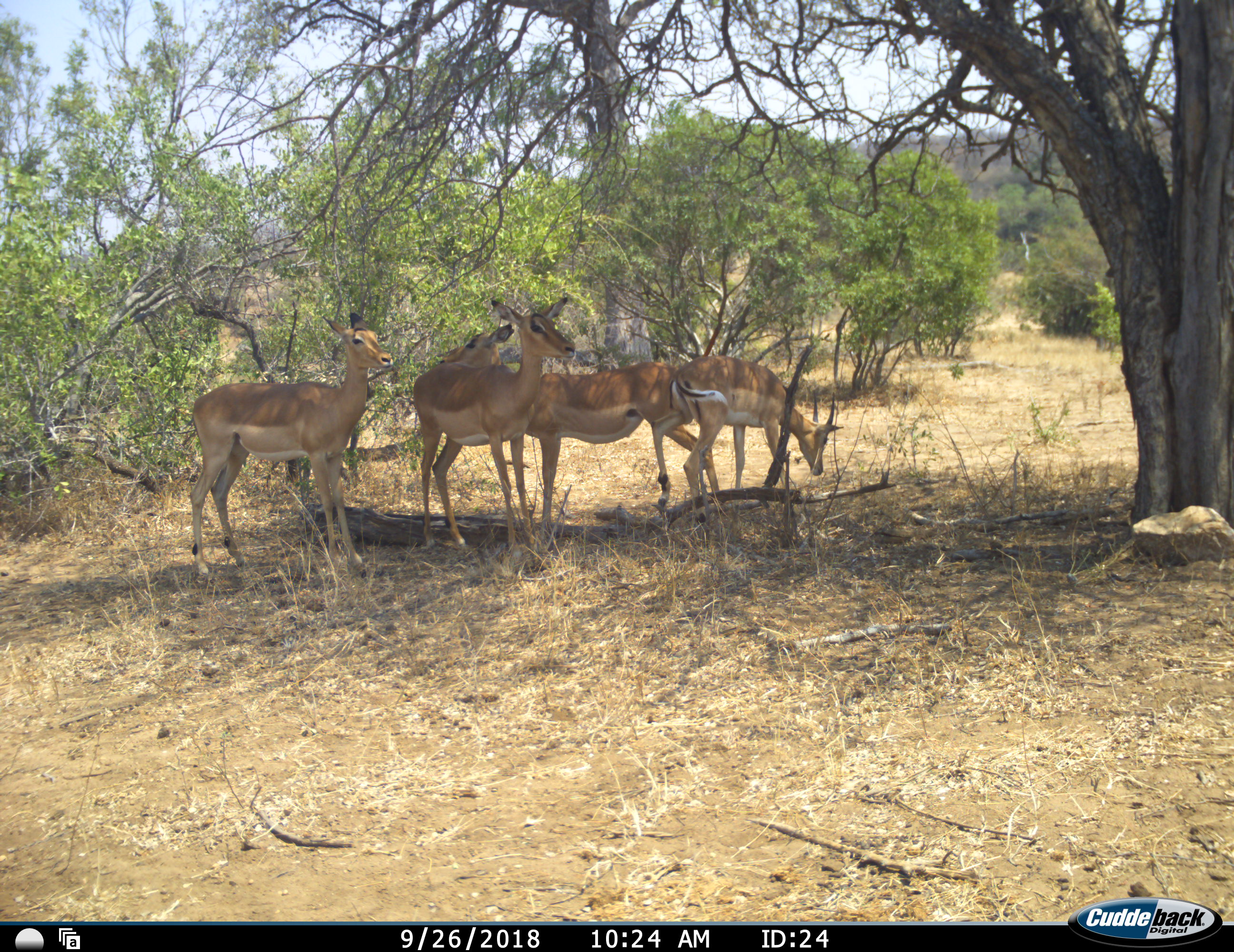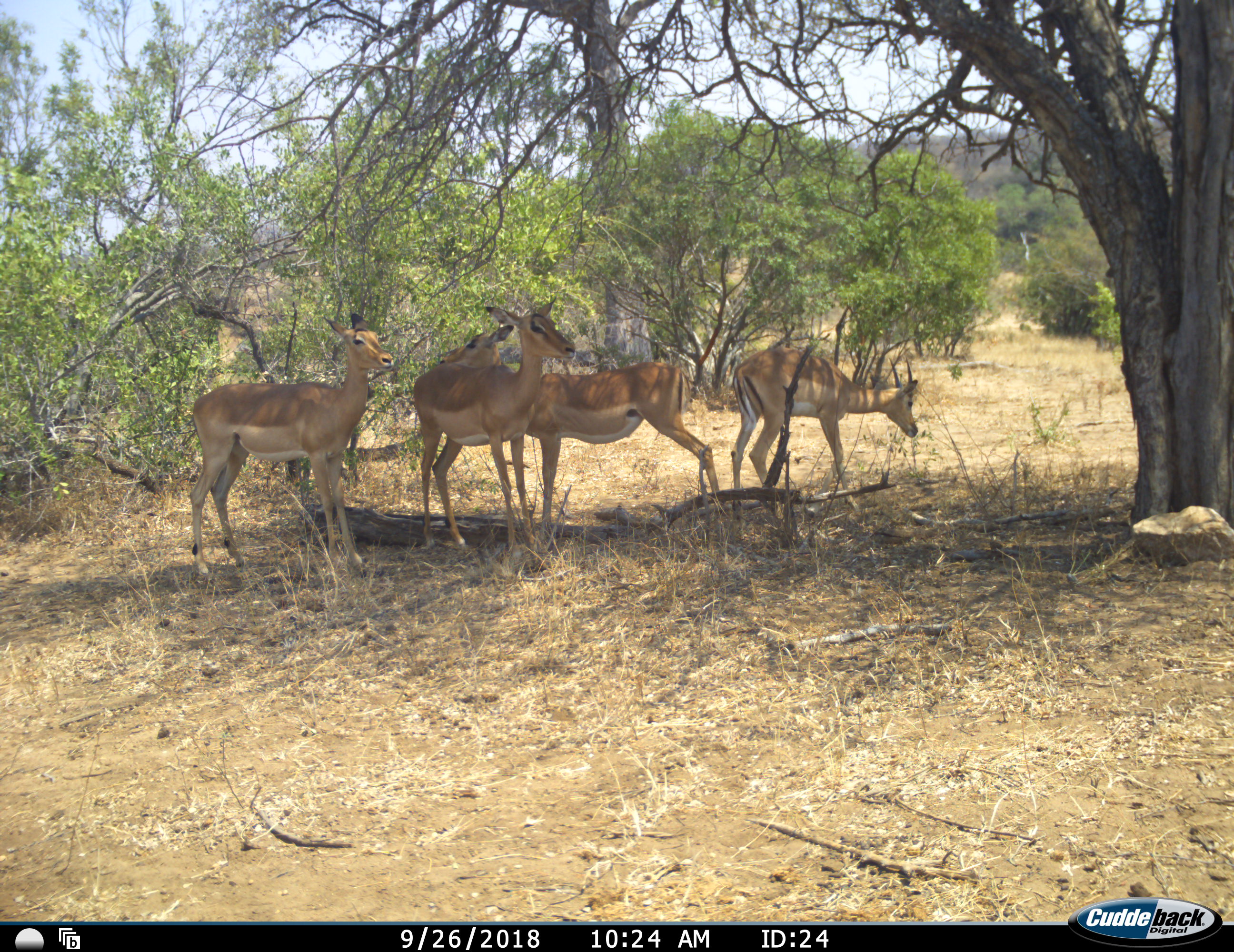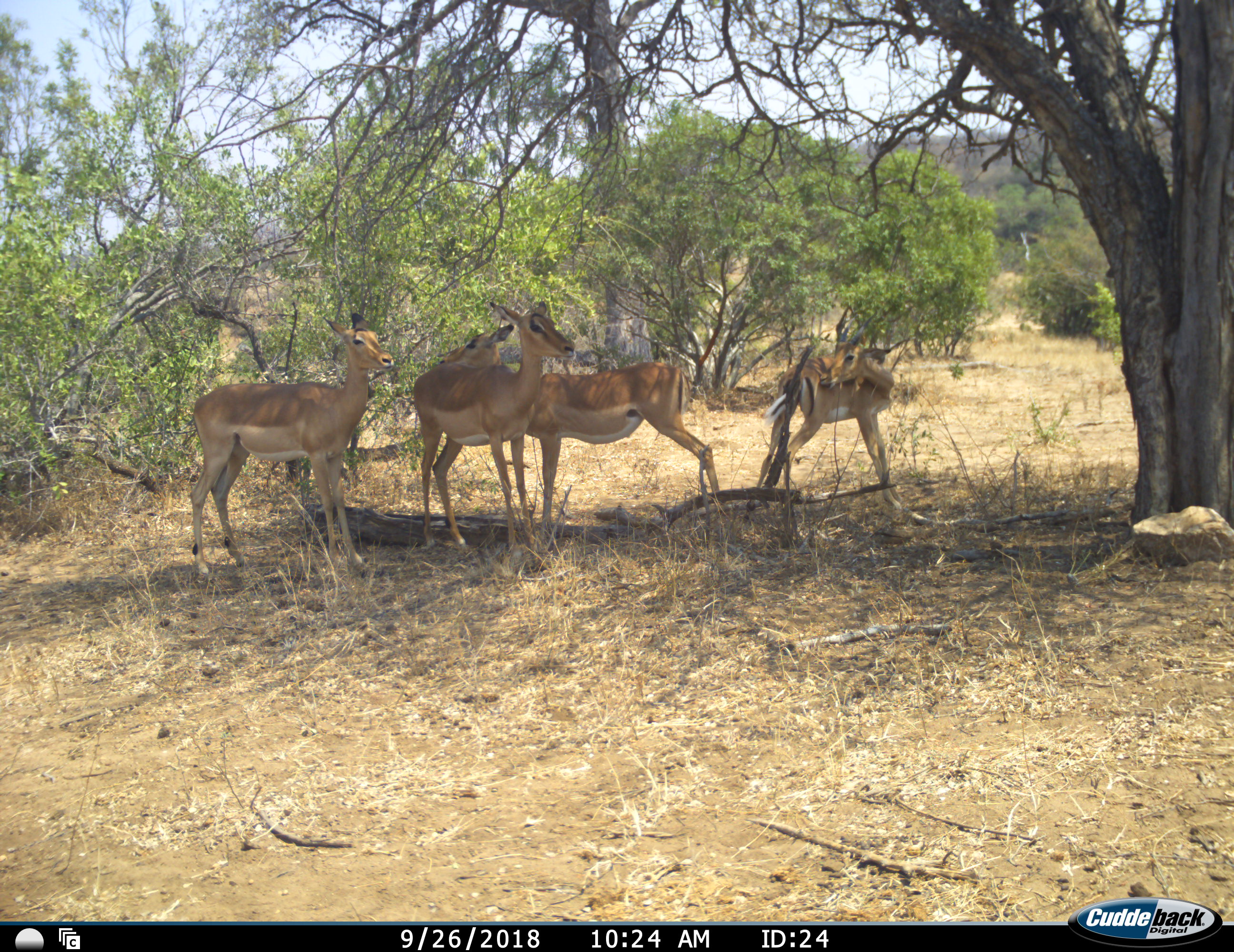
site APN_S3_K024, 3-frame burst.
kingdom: Animalia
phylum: Chordata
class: Mammalia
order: Artiodactyla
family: Bovidae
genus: Aepyceros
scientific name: Aepyceros melampus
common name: impala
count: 4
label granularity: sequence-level